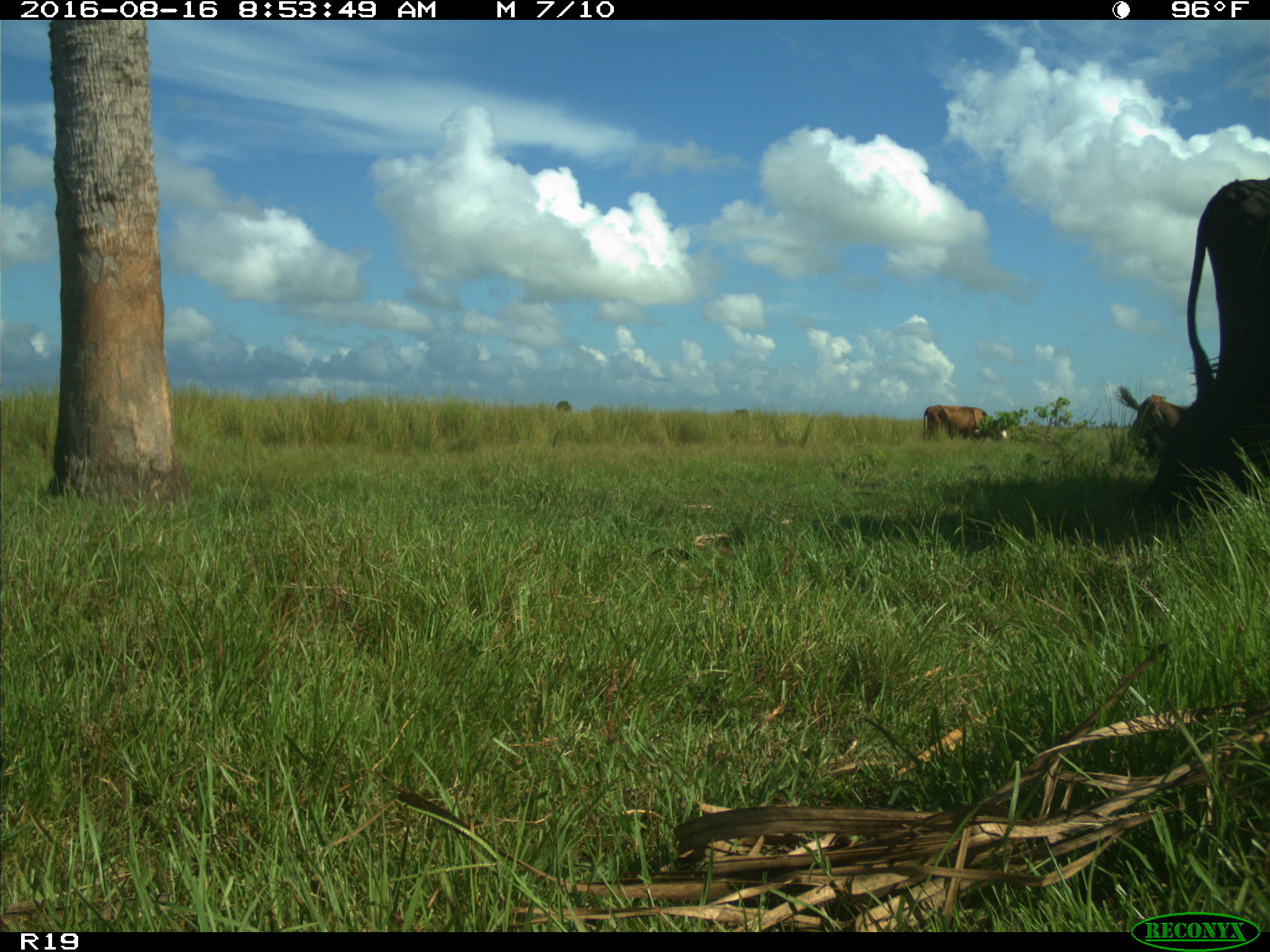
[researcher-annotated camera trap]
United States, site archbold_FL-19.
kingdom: Animalia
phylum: Chordata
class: Mammalia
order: Artiodactyla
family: Bovidae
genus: Bos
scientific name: Bos taurus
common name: domestic cow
Bos taurus (domestic cow).